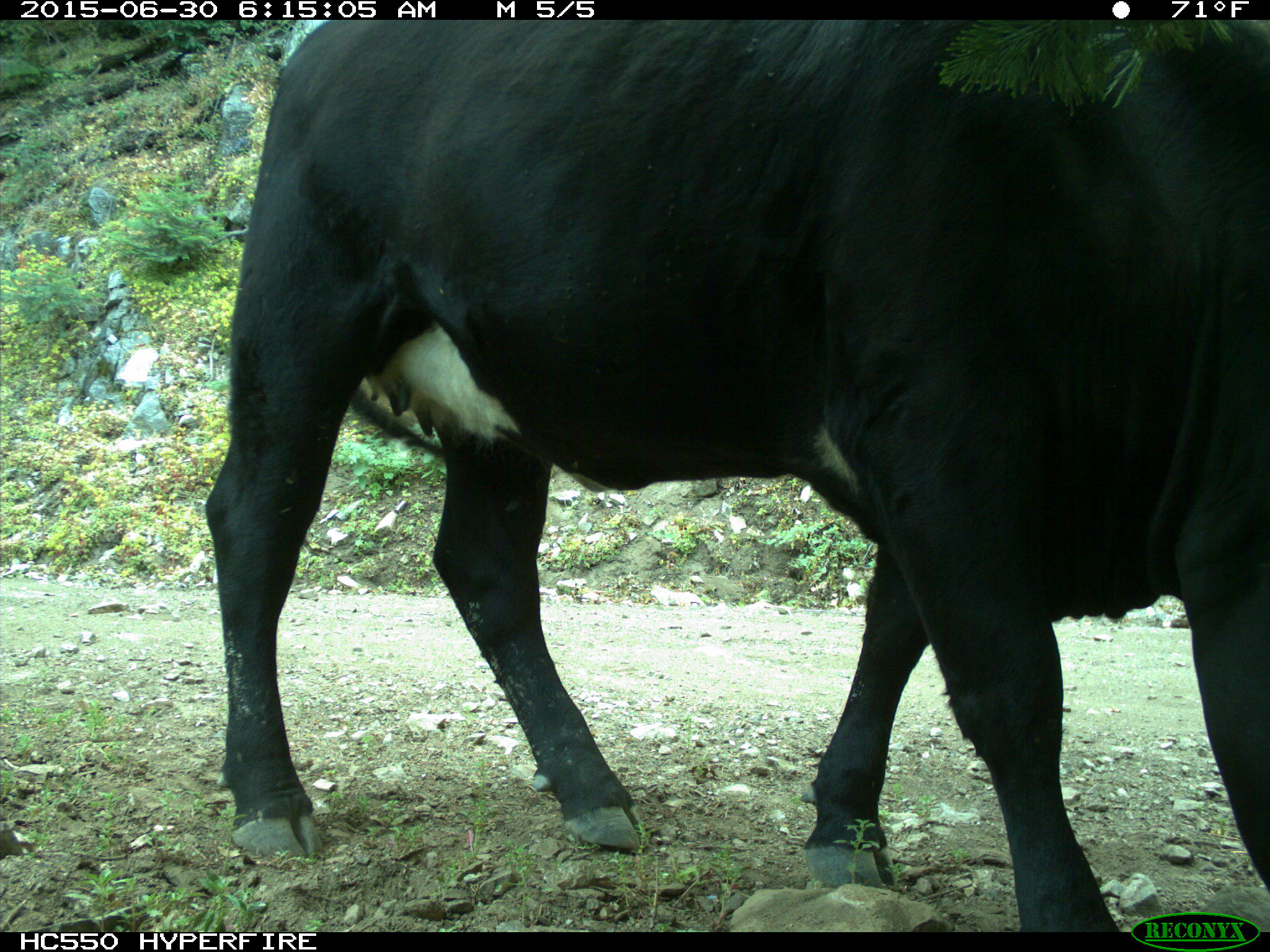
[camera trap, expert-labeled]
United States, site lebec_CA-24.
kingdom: Animalia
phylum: Chordata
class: Mammalia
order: Artiodactyla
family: Bovidae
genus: Bos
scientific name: Bos taurus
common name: domestic cow